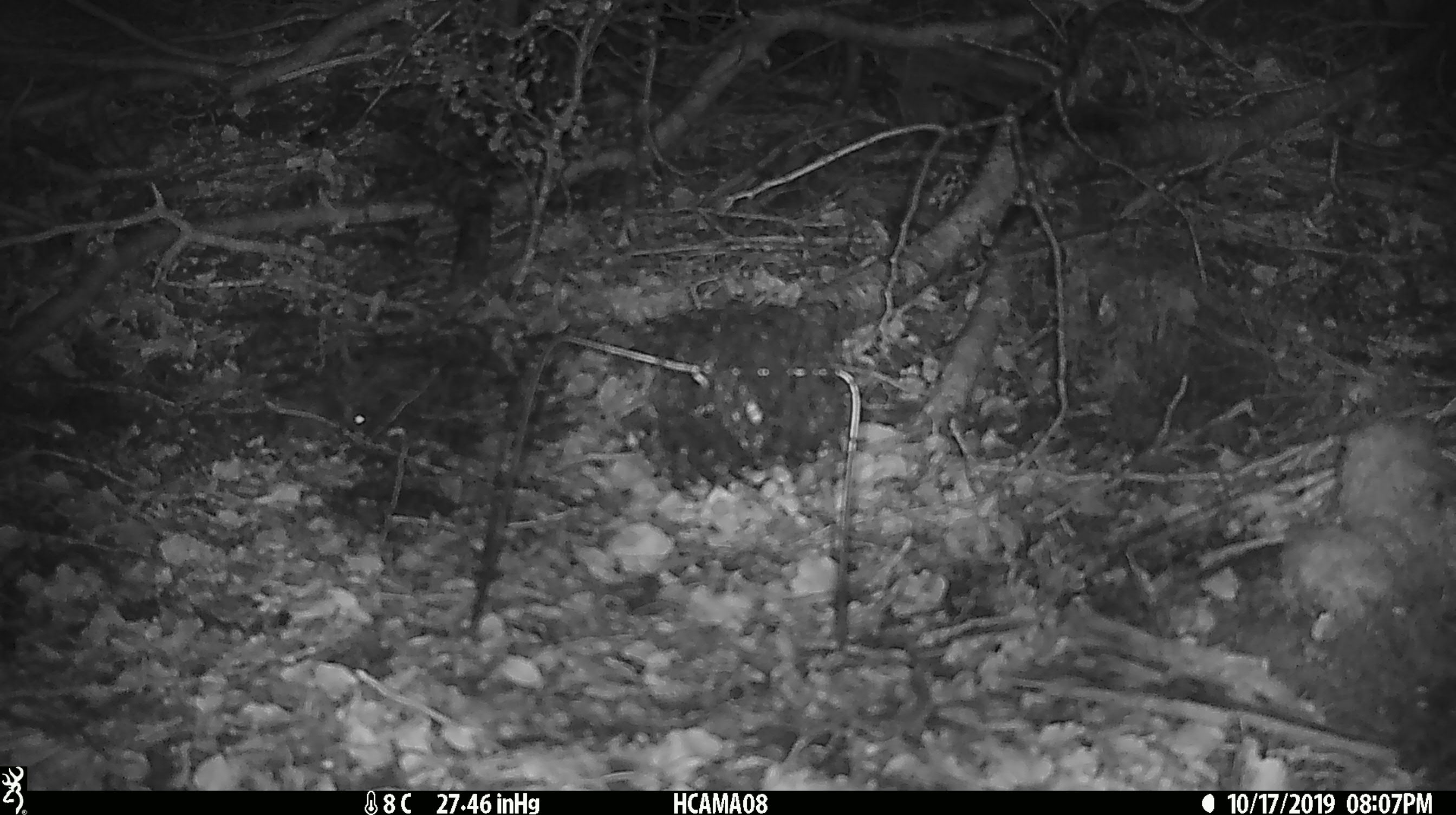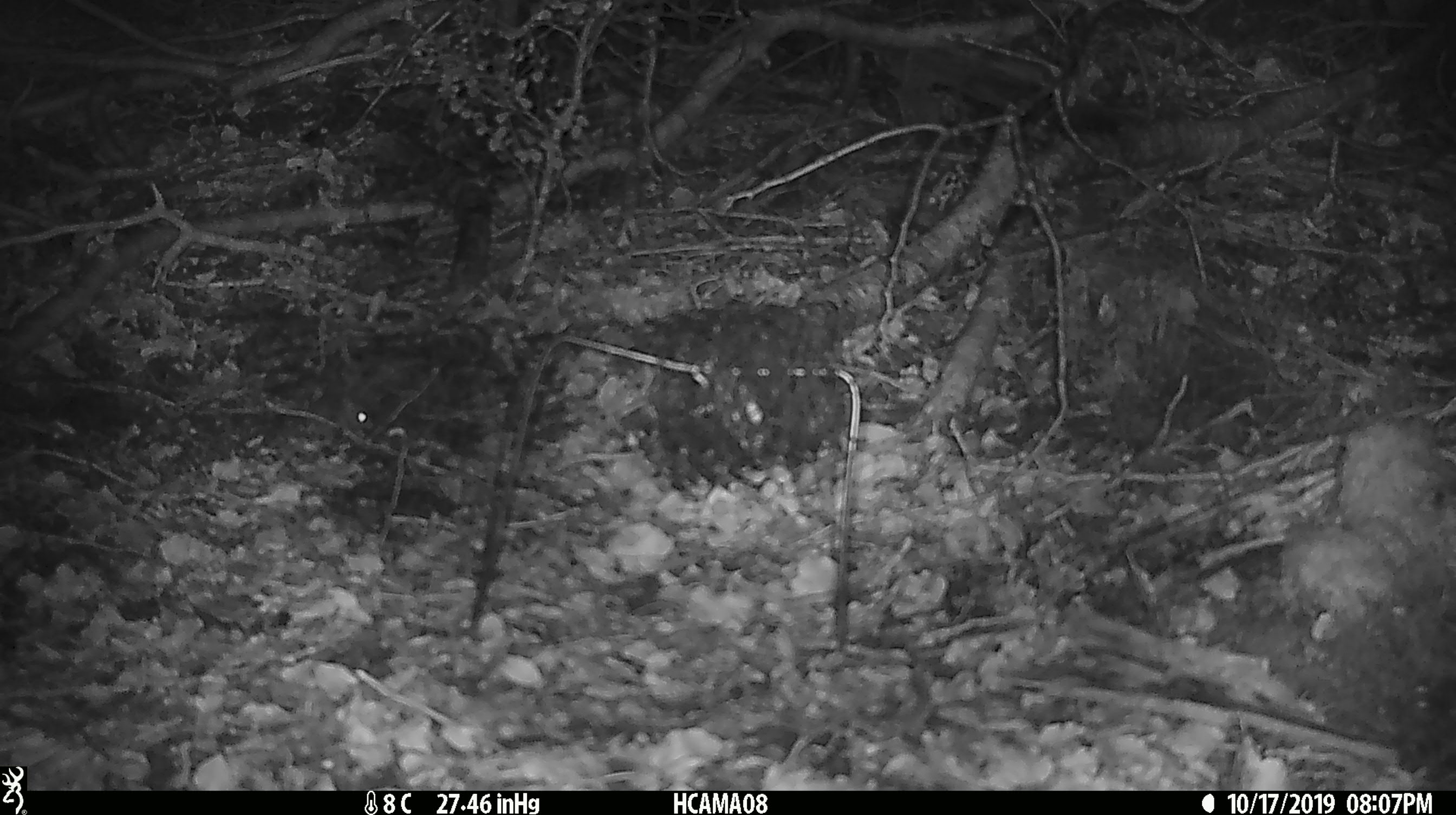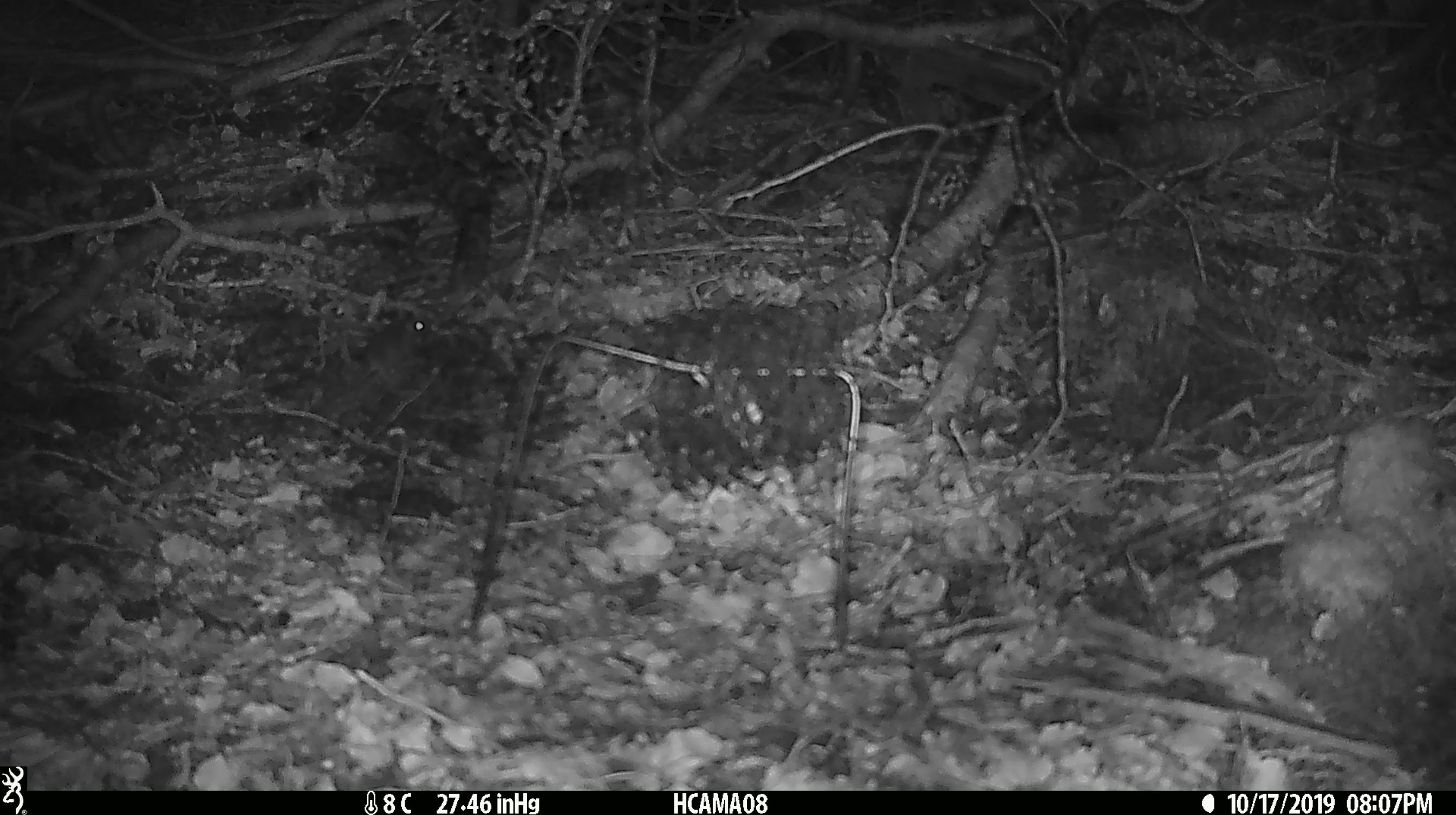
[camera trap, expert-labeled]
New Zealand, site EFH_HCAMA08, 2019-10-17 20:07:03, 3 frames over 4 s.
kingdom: Animalia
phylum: Chordata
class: Mammalia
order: Rodentia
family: Muridae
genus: Mus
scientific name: Mus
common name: mouse